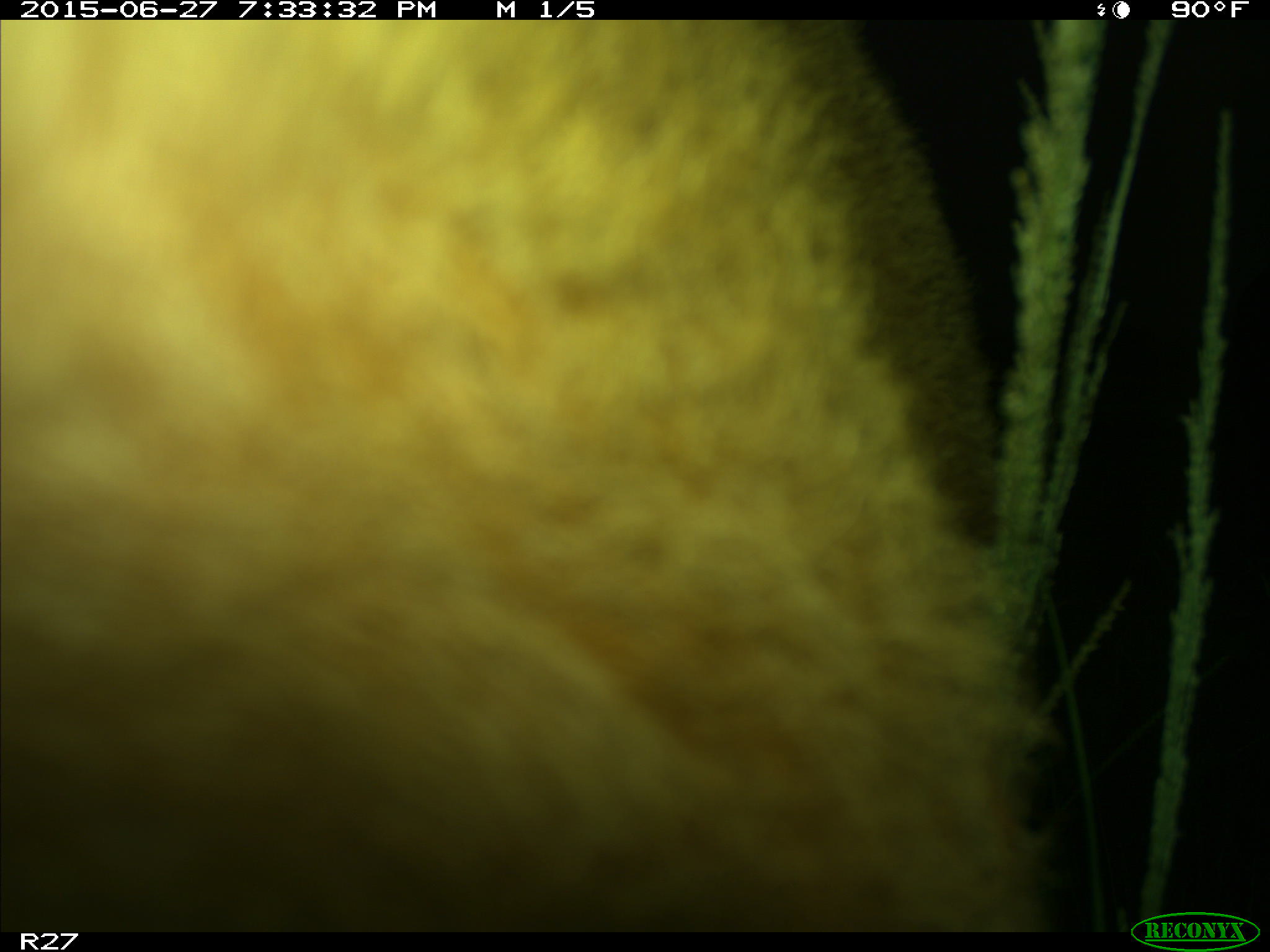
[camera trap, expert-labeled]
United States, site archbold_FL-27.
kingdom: Animalia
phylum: Chordata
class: Mammalia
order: Artiodactyla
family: Bovidae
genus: Bos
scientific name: Bos taurus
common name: domestic cow